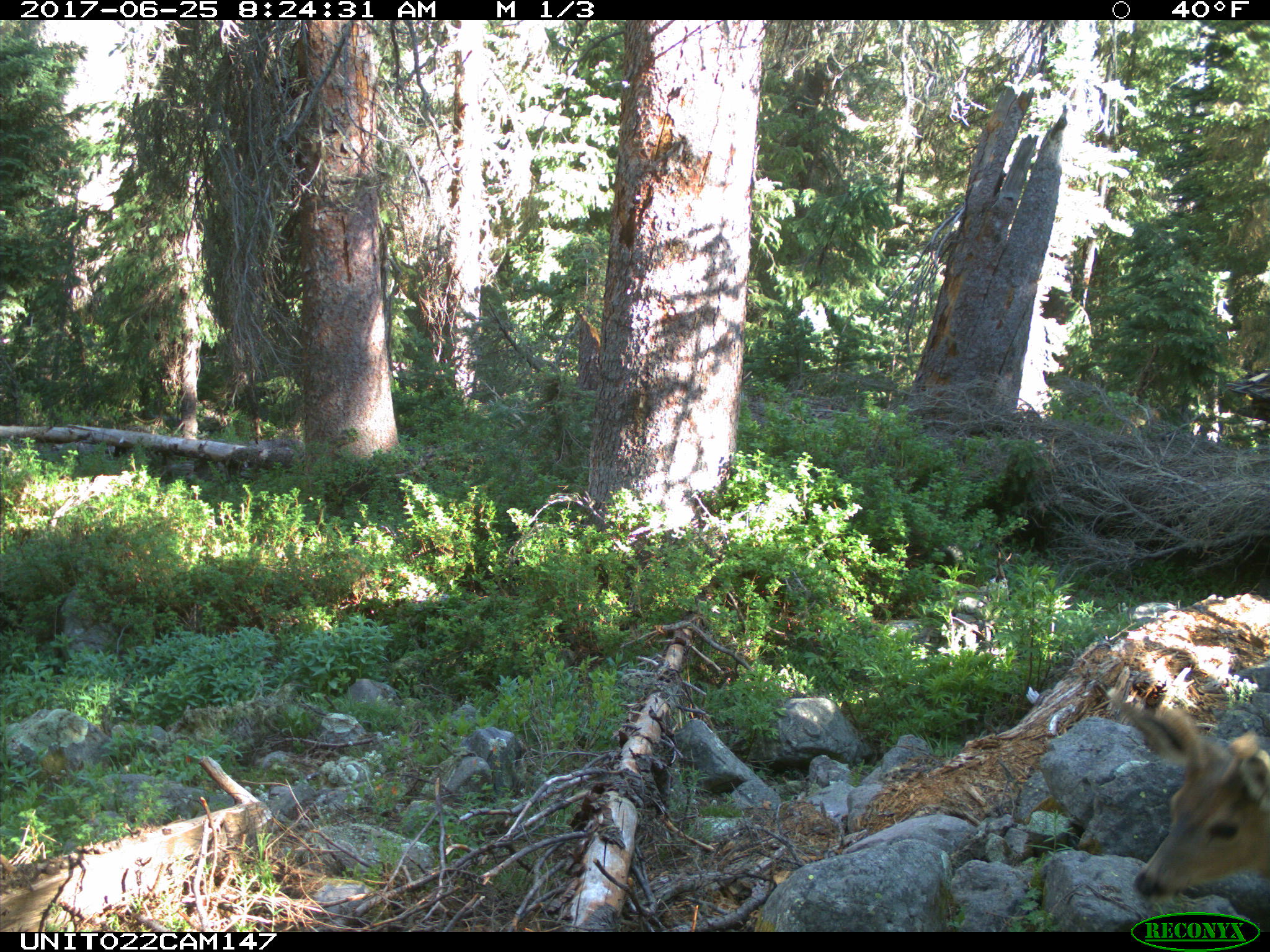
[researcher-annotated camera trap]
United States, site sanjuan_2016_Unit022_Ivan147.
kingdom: Animalia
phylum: Chordata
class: Mammalia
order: Artiodactyla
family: Cervidae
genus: Odocoileus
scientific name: Odocoileus hemionus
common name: mule deer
Odocoileus hemionus (mule deer).